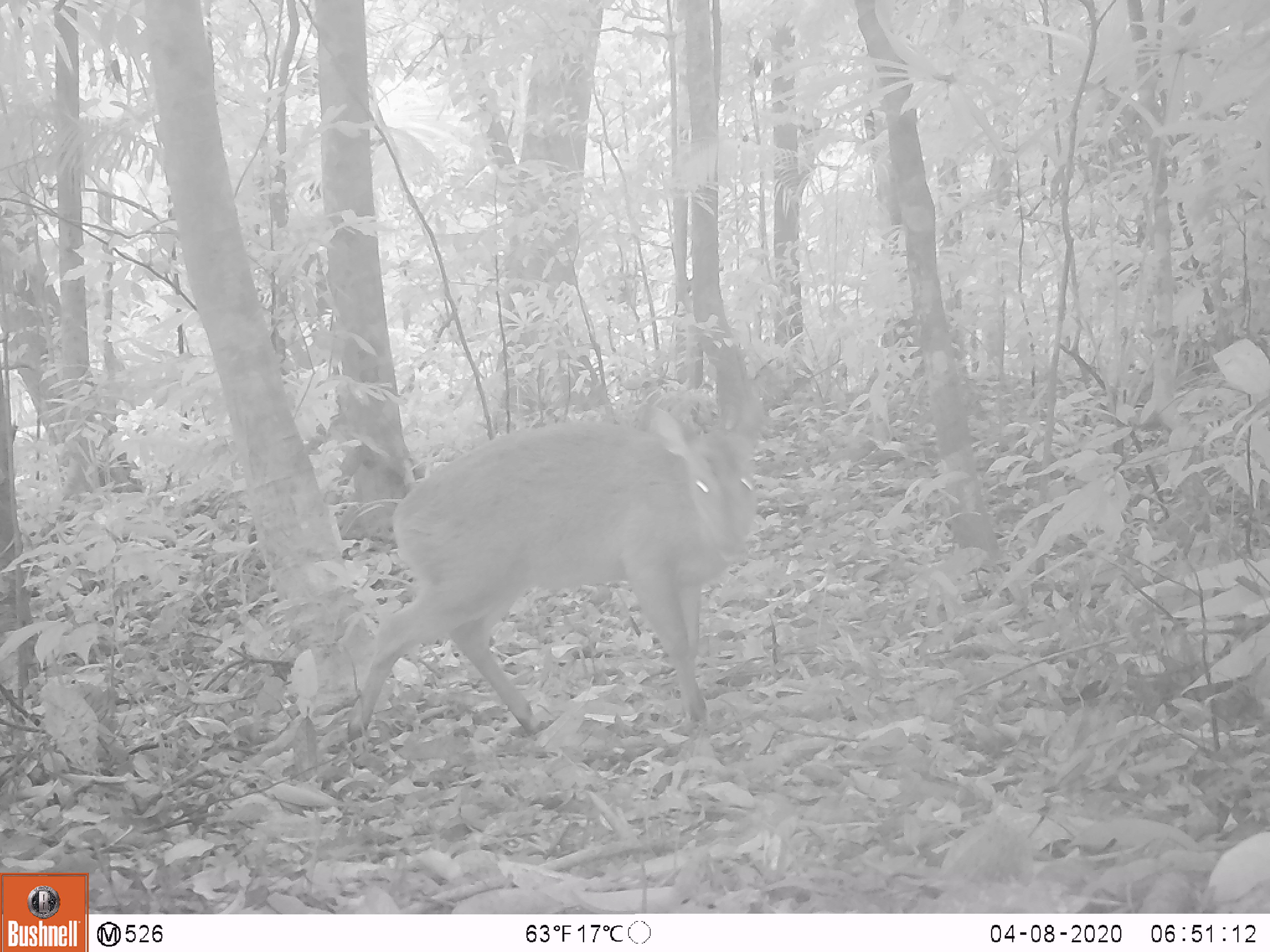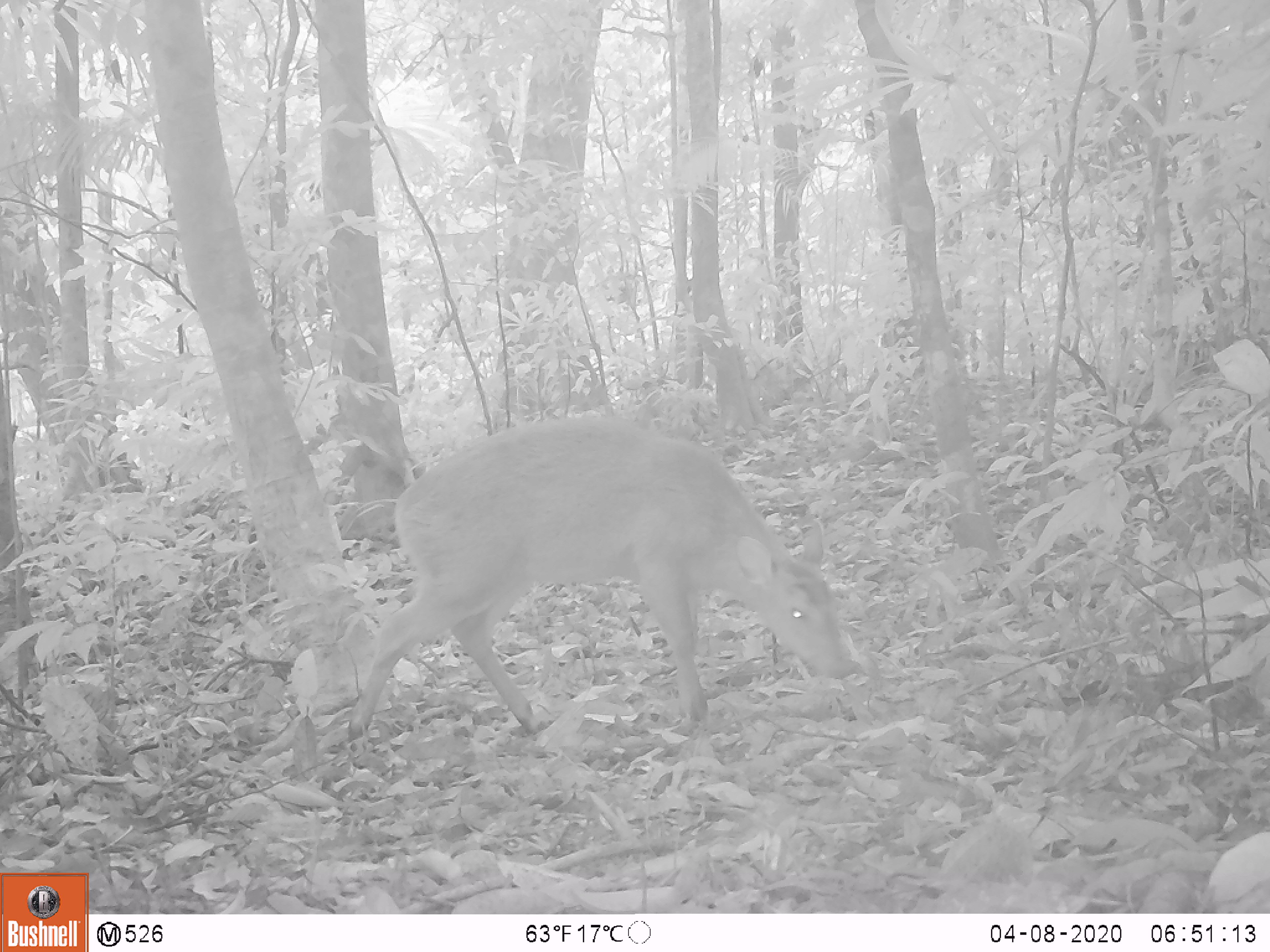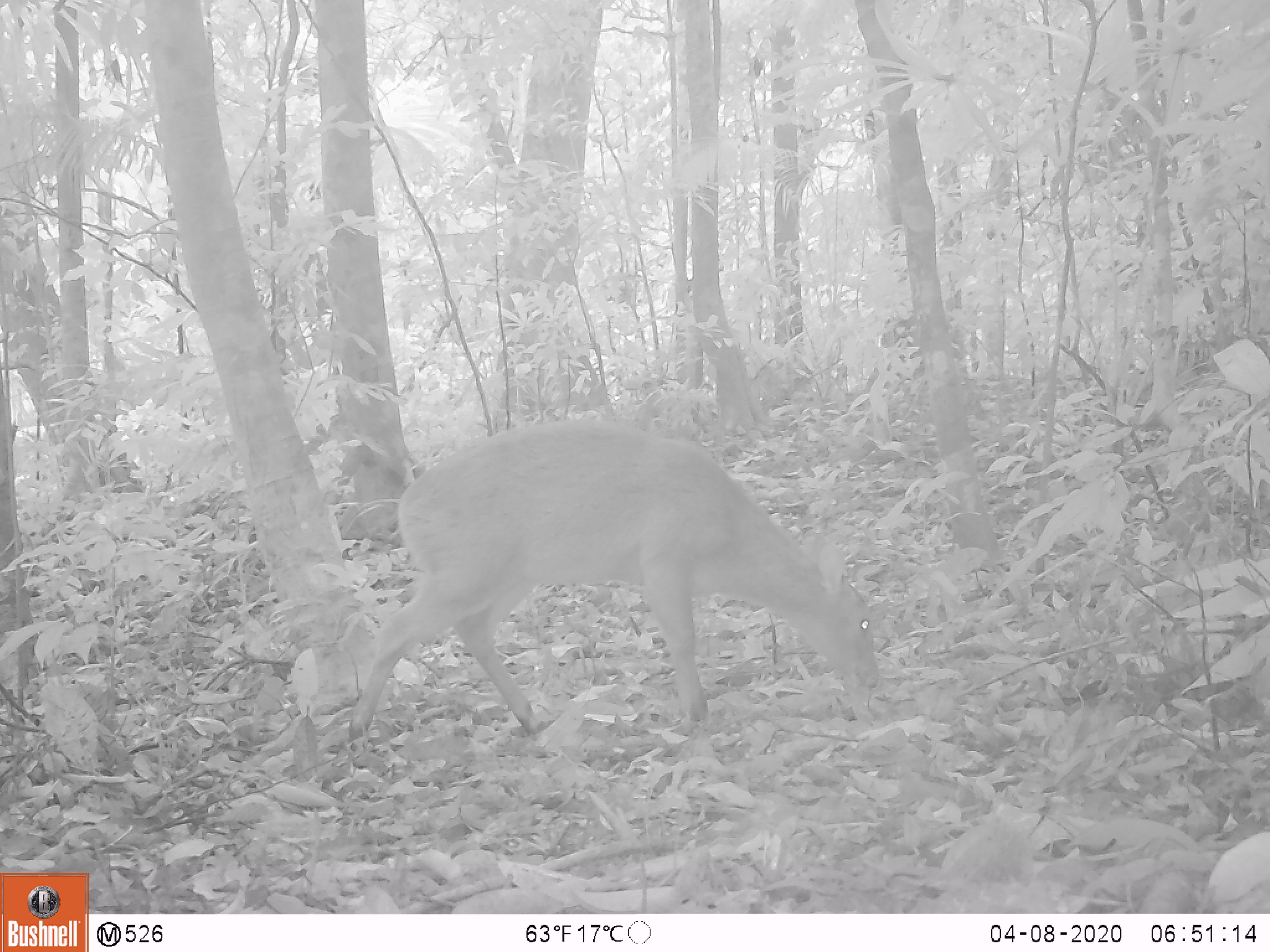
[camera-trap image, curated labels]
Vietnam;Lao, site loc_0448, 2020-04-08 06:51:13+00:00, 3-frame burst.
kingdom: Animalia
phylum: Chordata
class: Mammalia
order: Artiodactyla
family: Cervidae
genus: Muntiacus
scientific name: Muntiacus vuquangensis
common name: large-antlered muntjac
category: large antlered muntjac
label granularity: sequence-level